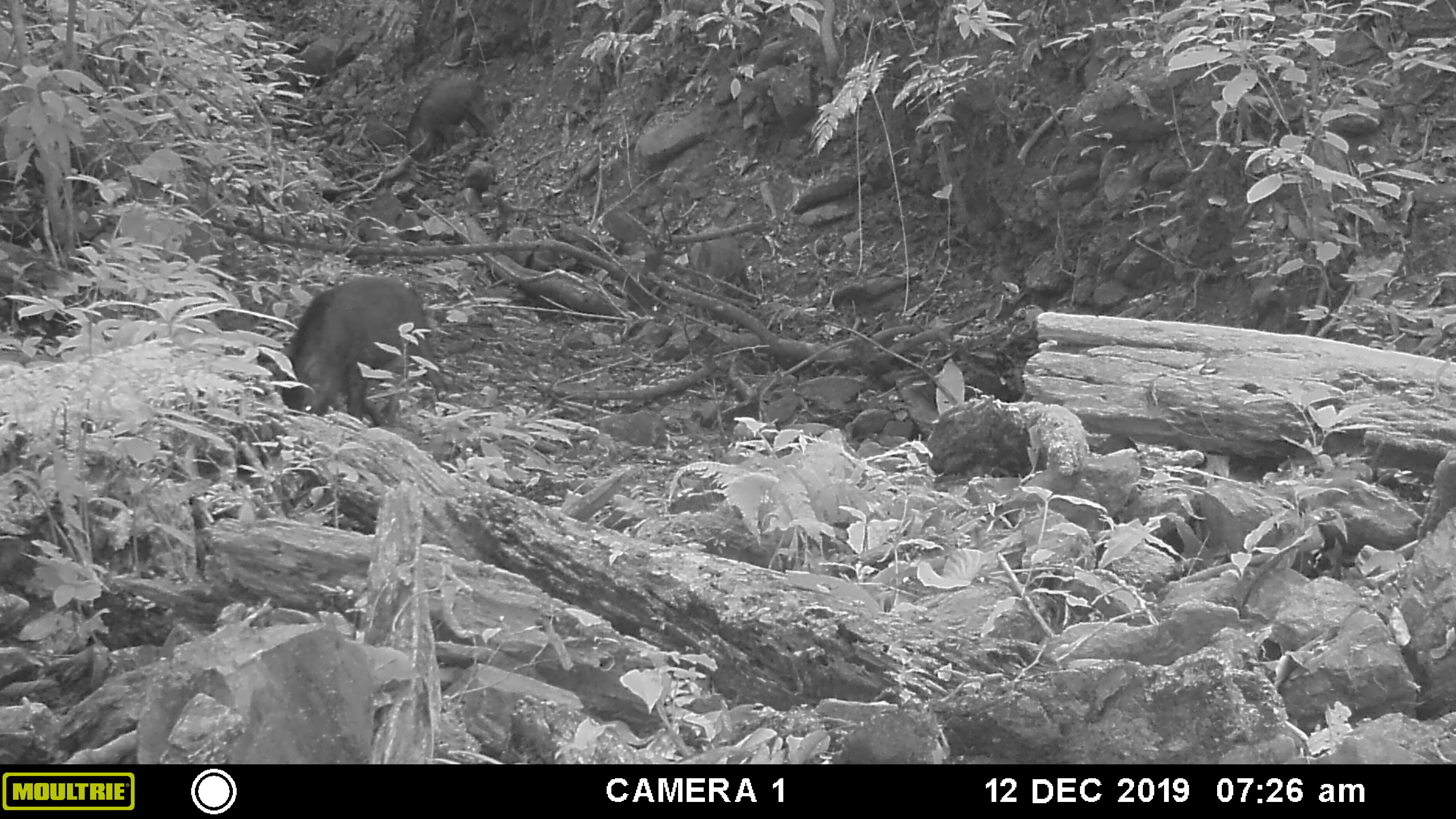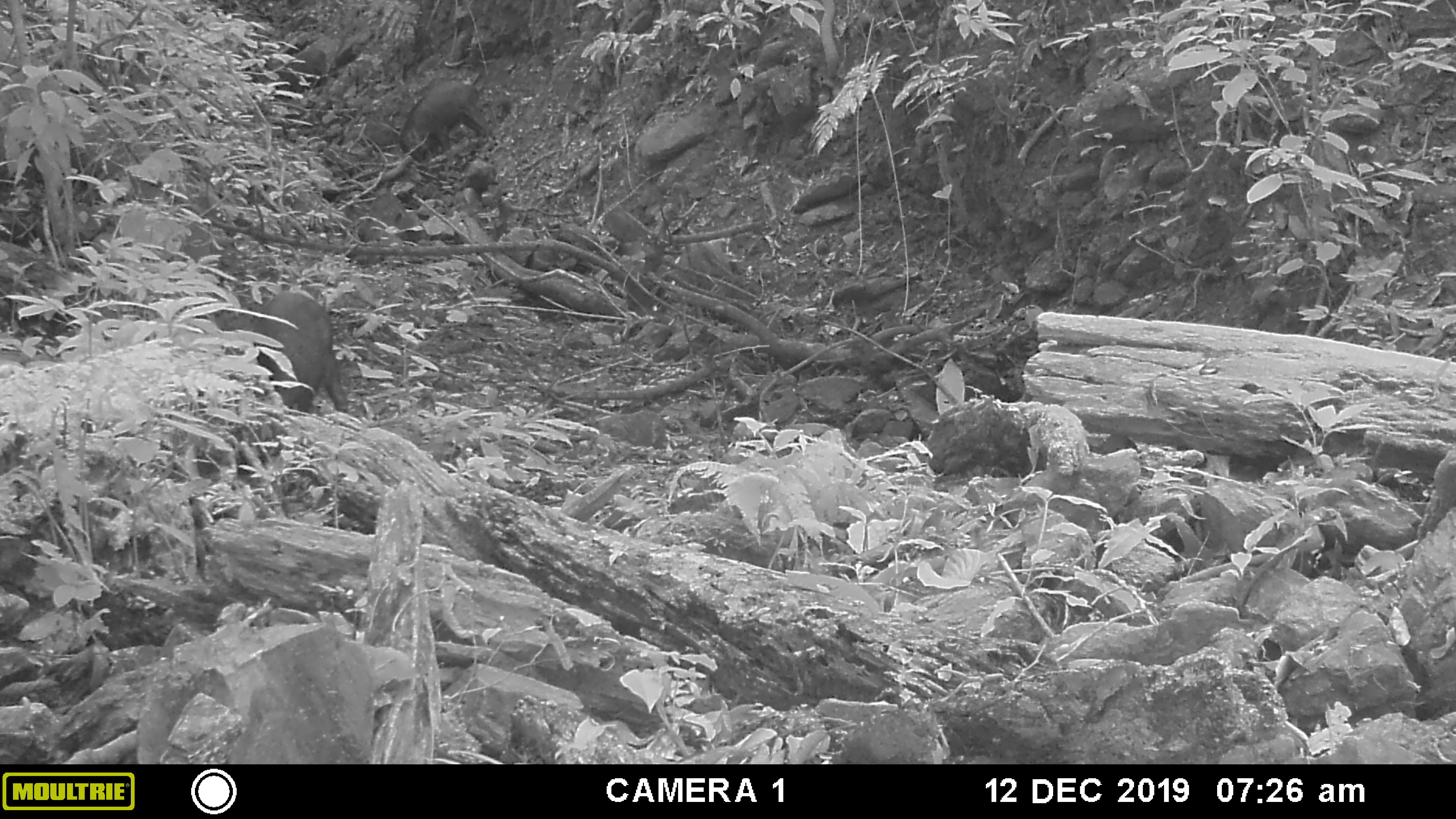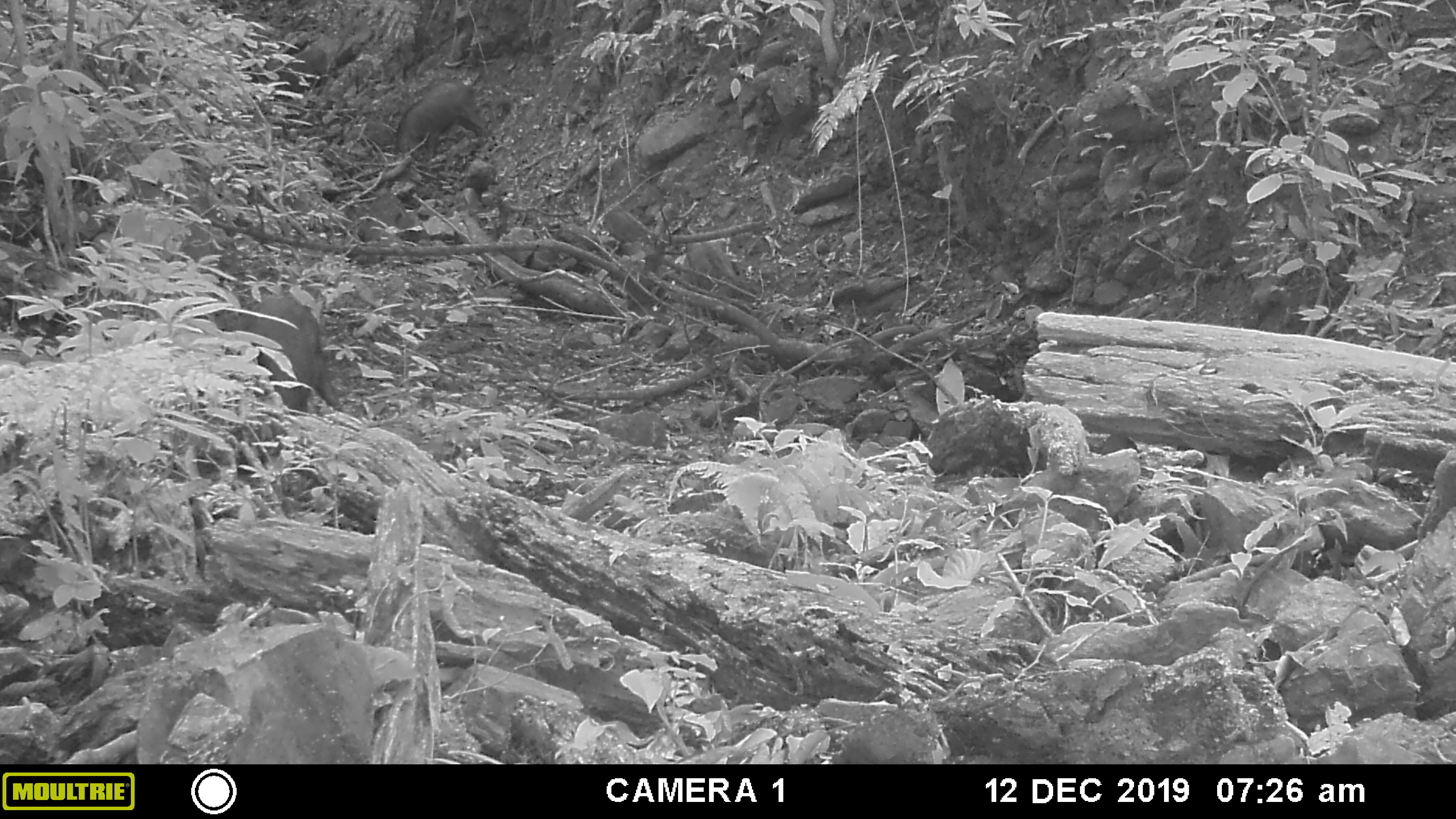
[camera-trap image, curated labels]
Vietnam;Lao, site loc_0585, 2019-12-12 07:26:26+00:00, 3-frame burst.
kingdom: Animalia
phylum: Chordata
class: Mammalia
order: Artiodactyla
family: Suidae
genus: Sus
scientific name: Sus scrofa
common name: eurasian wild pig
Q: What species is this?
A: Eurasian wild pig (Sus scrofa).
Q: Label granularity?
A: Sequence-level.